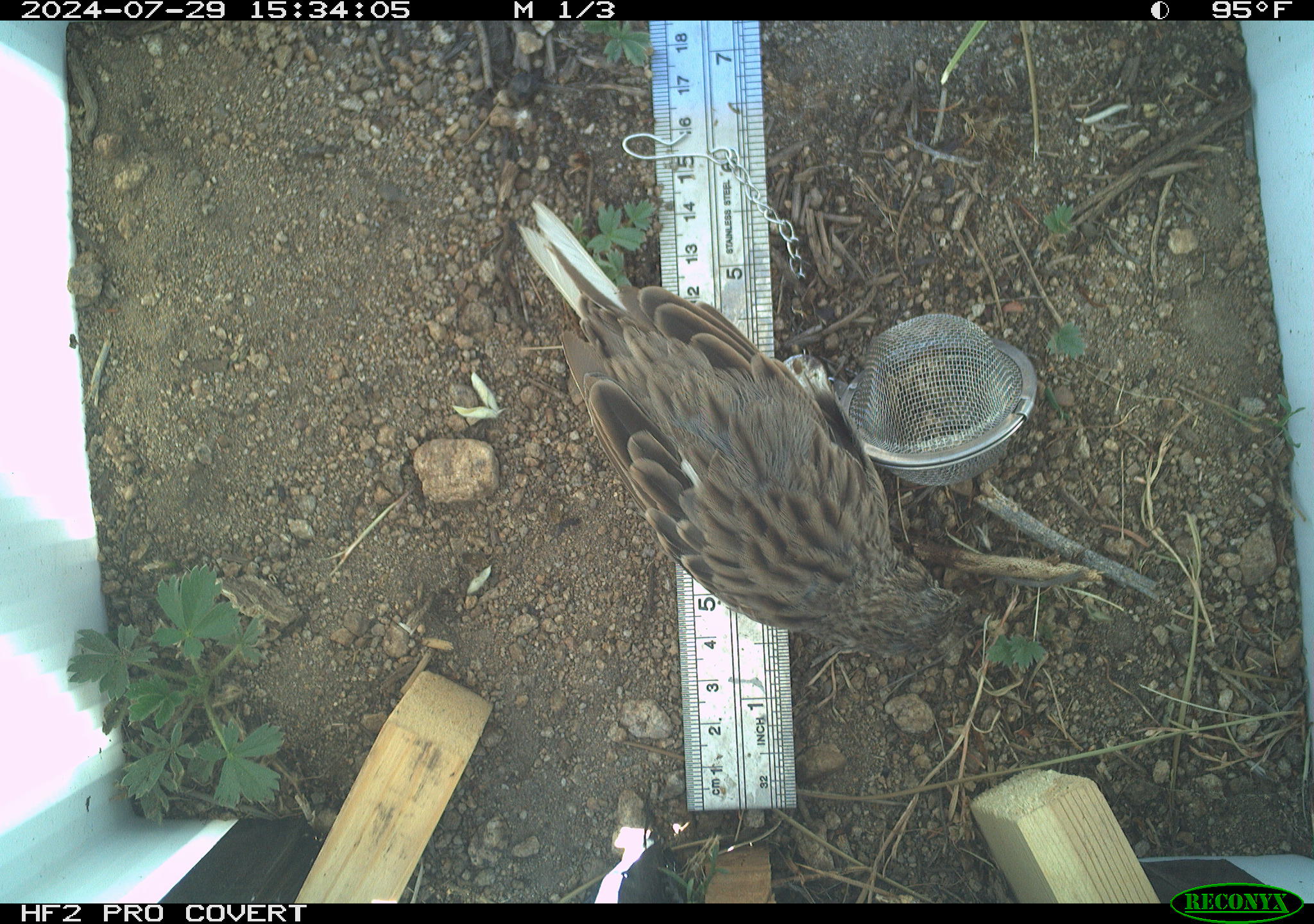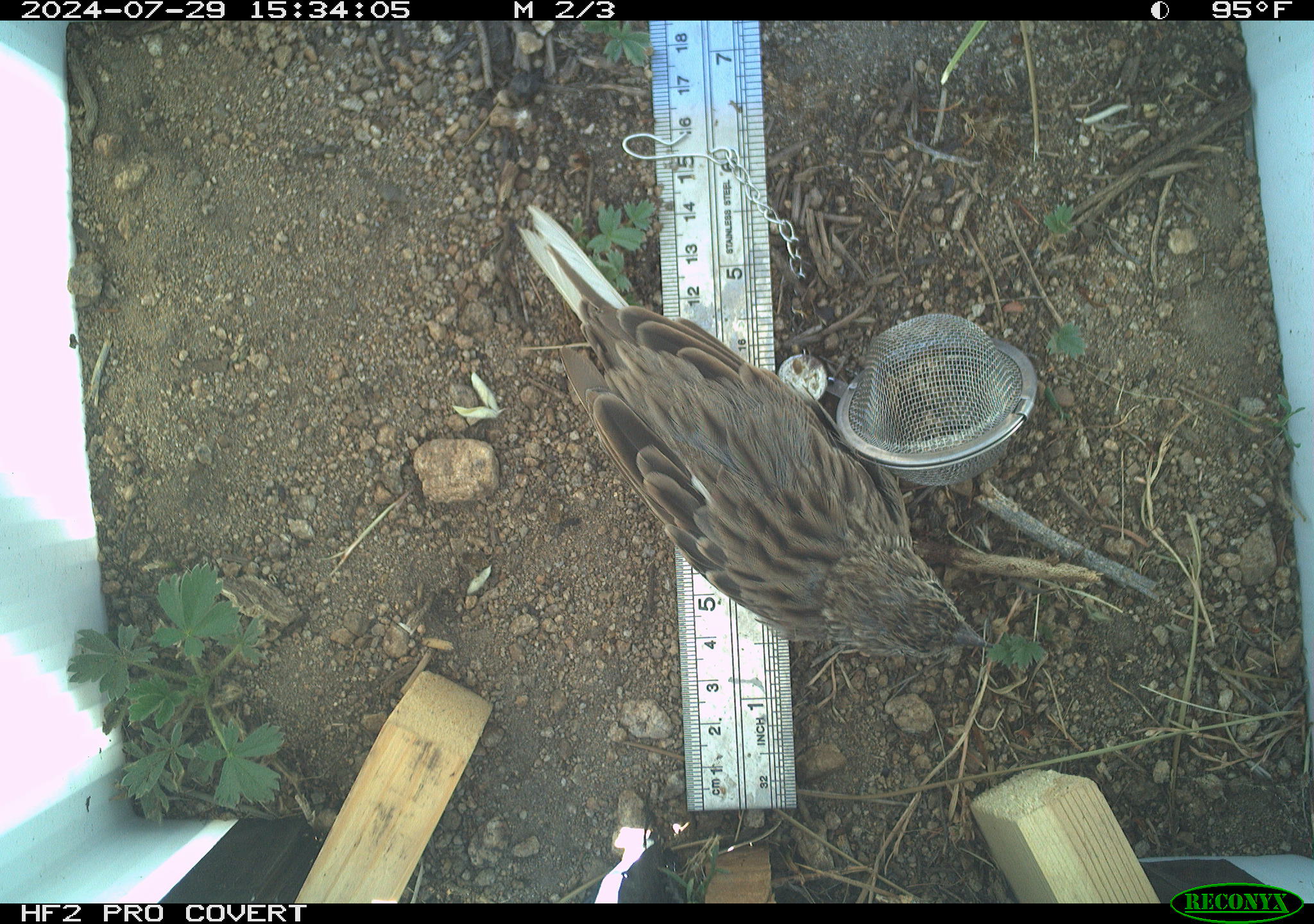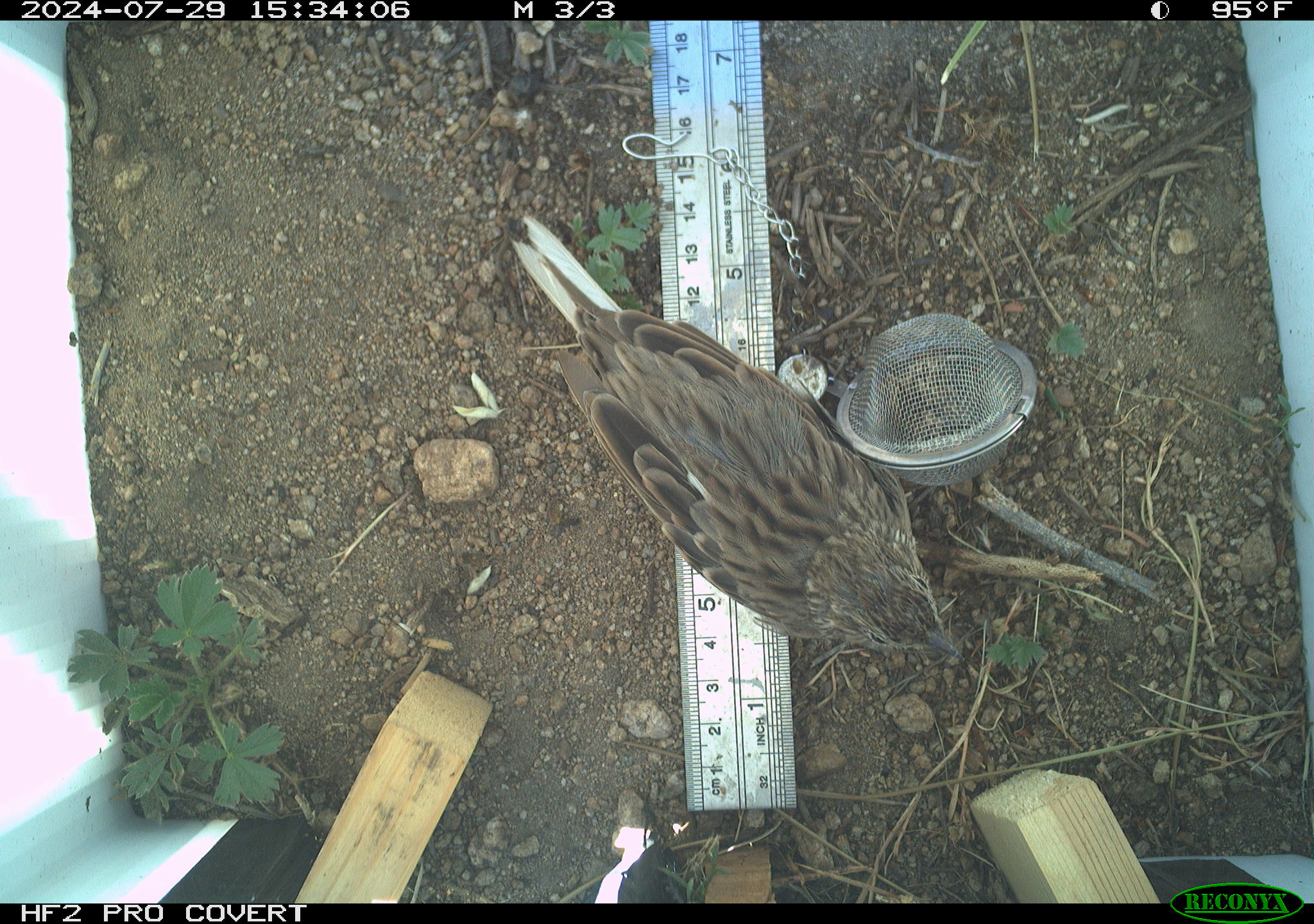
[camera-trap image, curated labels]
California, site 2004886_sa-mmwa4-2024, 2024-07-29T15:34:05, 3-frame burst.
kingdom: Animalia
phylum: Chordata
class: Aves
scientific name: Aves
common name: bird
Bird (Aves).